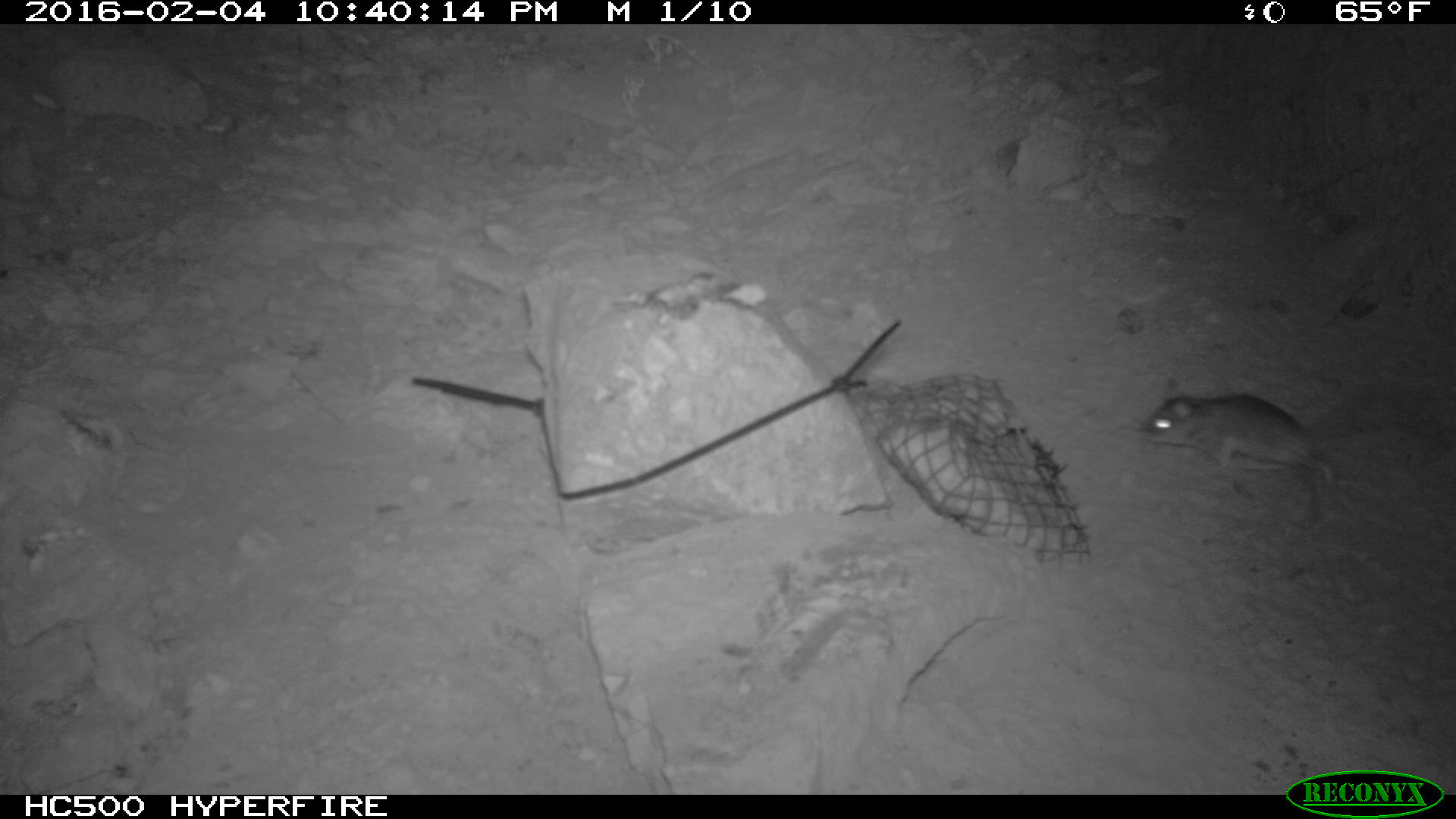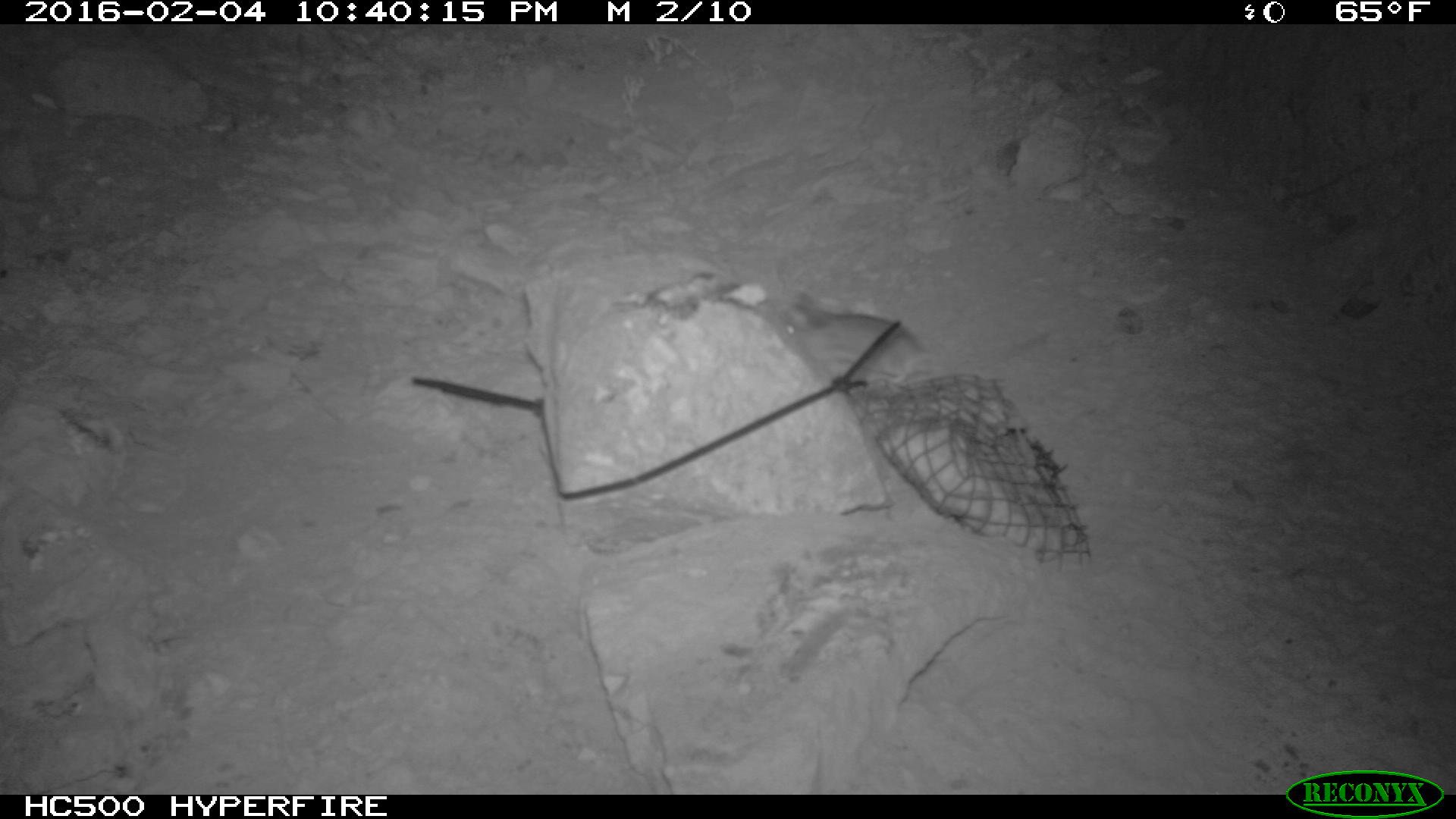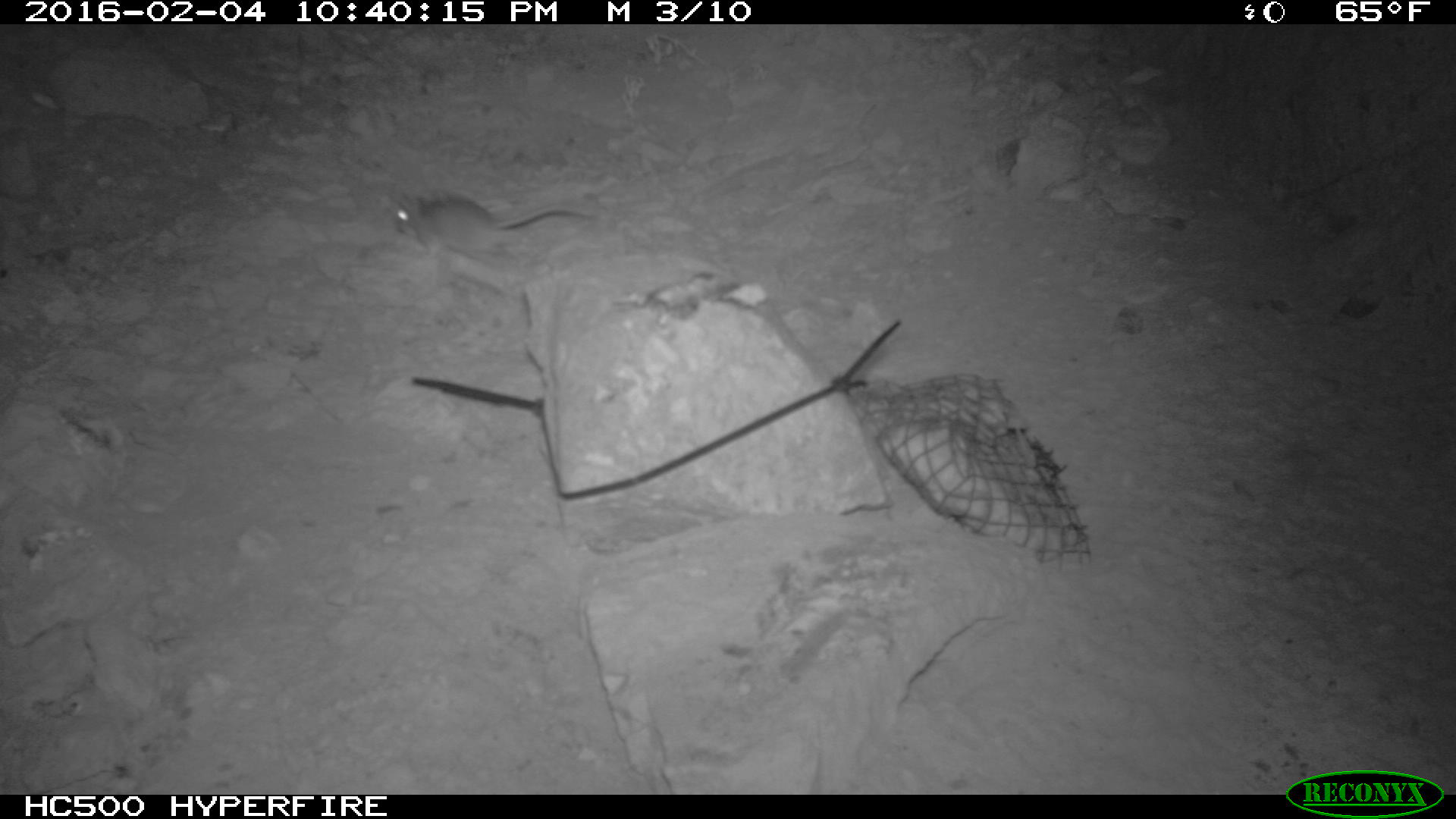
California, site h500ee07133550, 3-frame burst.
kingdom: Animalia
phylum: Chordata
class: Mammalia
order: Rodentia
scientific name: Rodentia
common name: rodent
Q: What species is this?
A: Rodent (Rodentia).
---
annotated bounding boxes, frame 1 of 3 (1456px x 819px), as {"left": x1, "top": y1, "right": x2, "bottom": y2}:
rodent: {"left": 1142, "top": 379, "right": 1370, "bottom": 493}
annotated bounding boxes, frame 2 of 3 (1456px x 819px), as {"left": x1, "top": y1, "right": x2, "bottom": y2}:
rodent: {"left": 774, "top": 287, "right": 931, "bottom": 389}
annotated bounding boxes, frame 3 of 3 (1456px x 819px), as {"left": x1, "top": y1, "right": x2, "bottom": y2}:
rodent: {"left": 390, "top": 190, "right": 599, "bottom": 265}